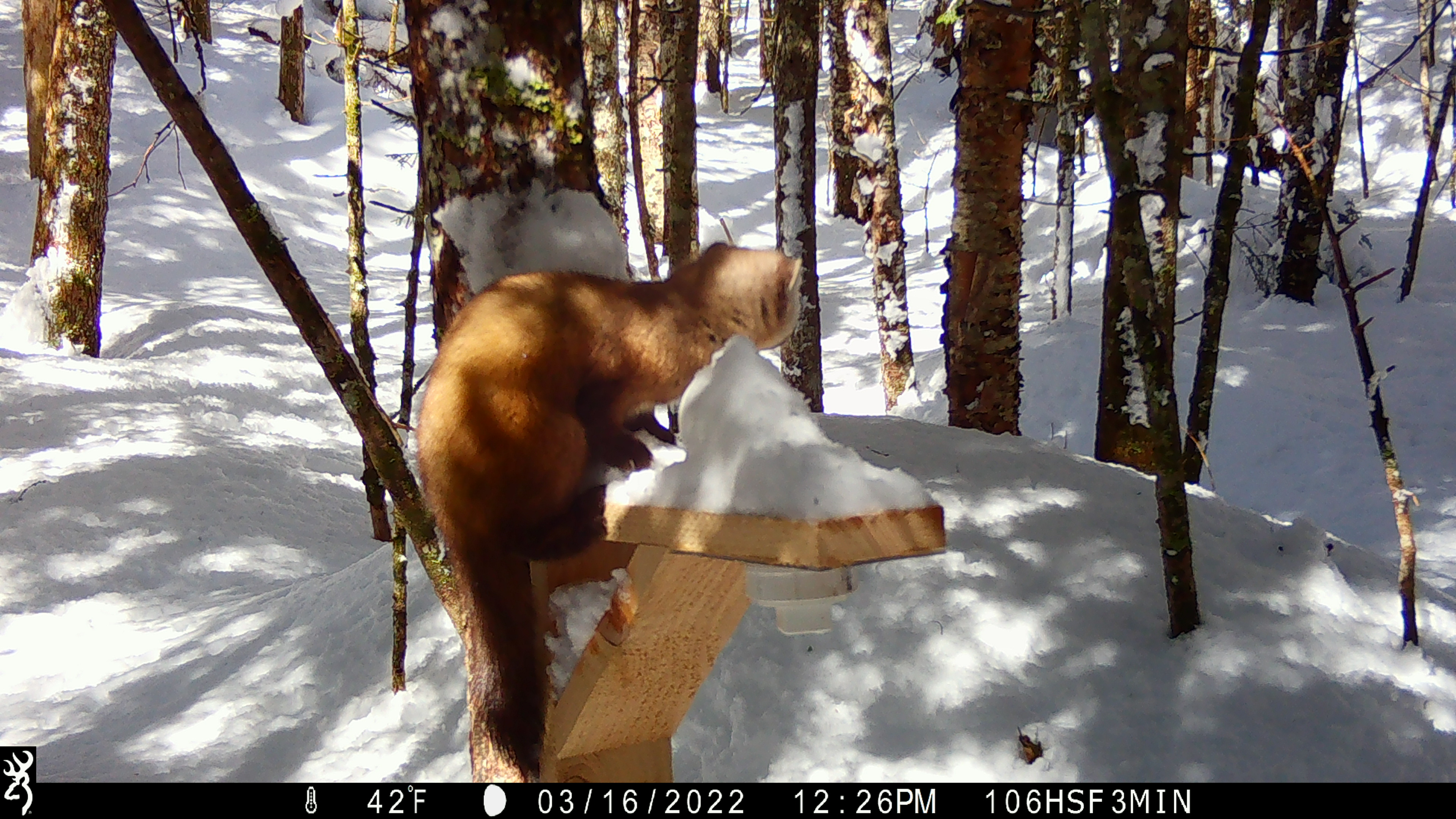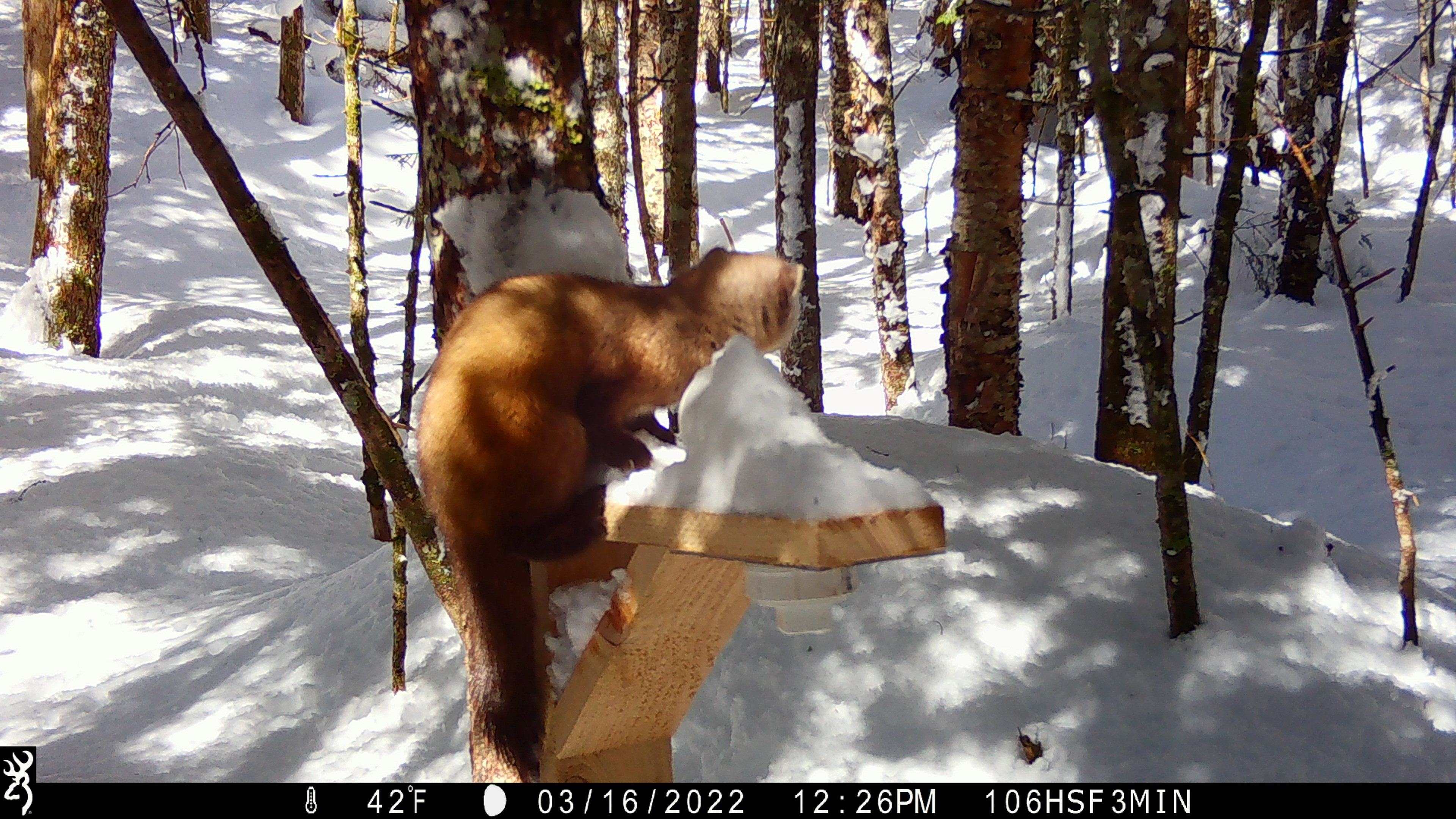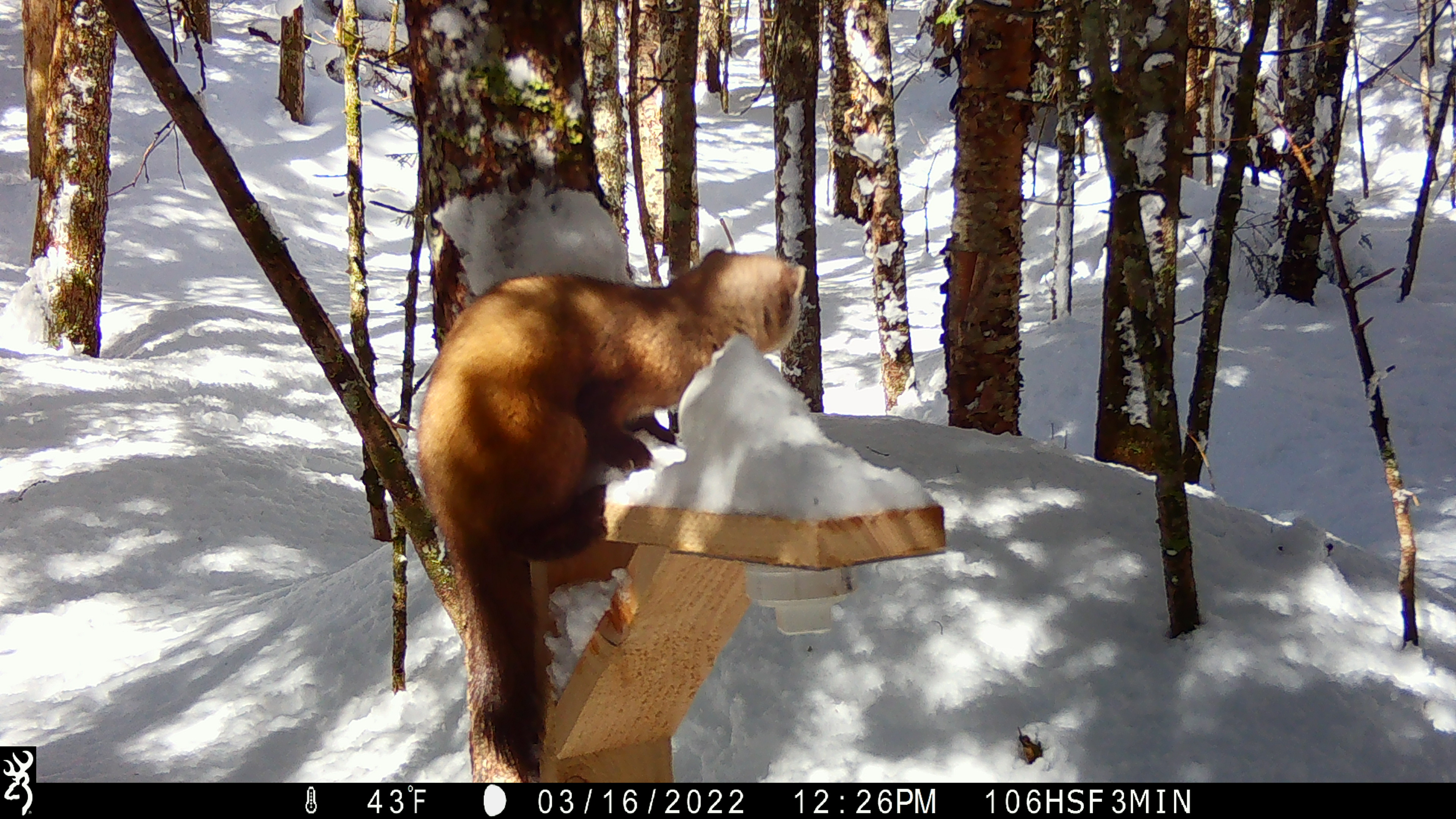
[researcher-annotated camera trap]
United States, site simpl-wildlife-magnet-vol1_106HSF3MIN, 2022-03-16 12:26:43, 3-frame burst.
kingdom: Animalia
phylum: Chordata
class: Mammalia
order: Carnivora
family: Mustelidae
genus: Martes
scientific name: Martes americana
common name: american marten